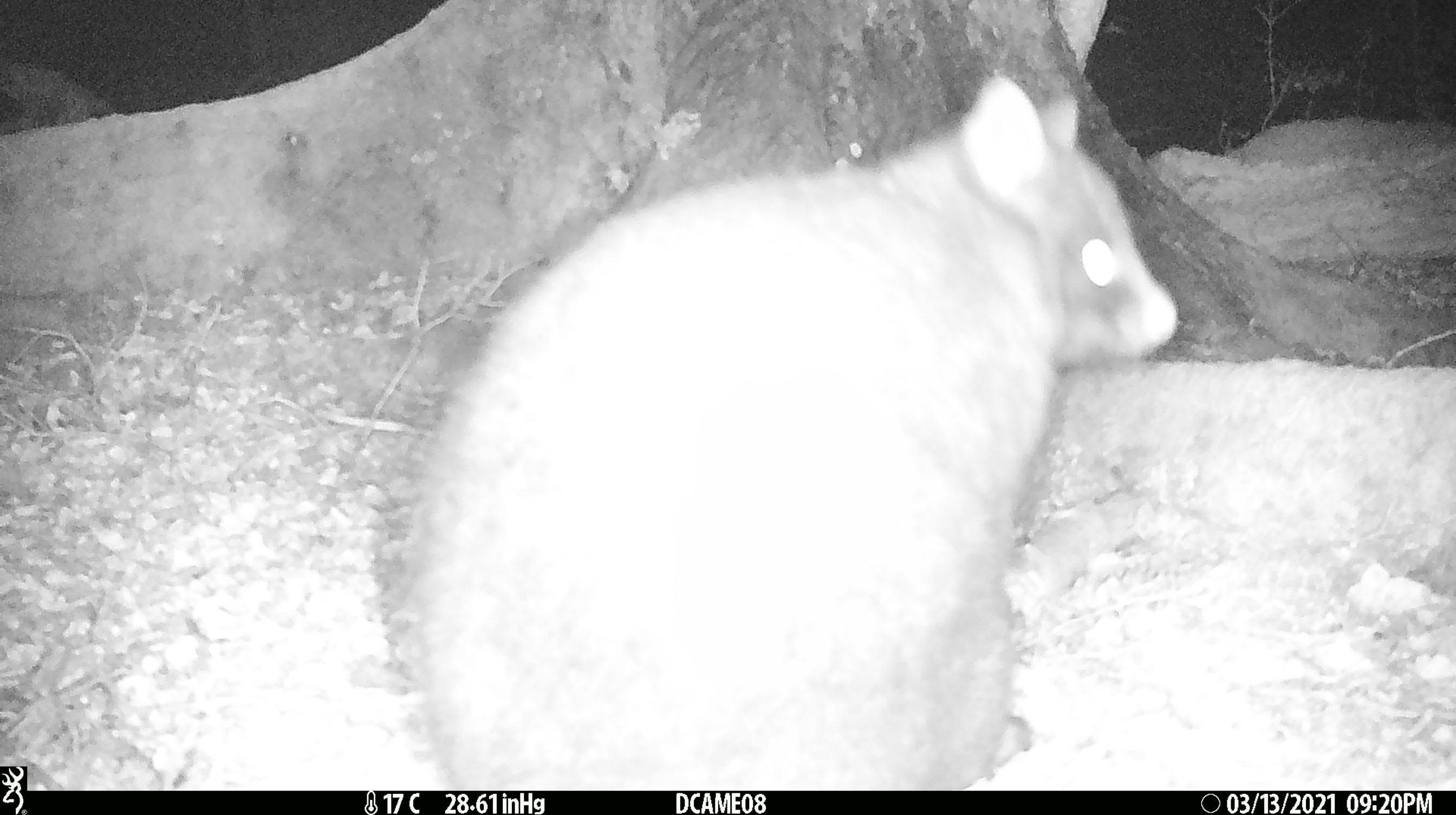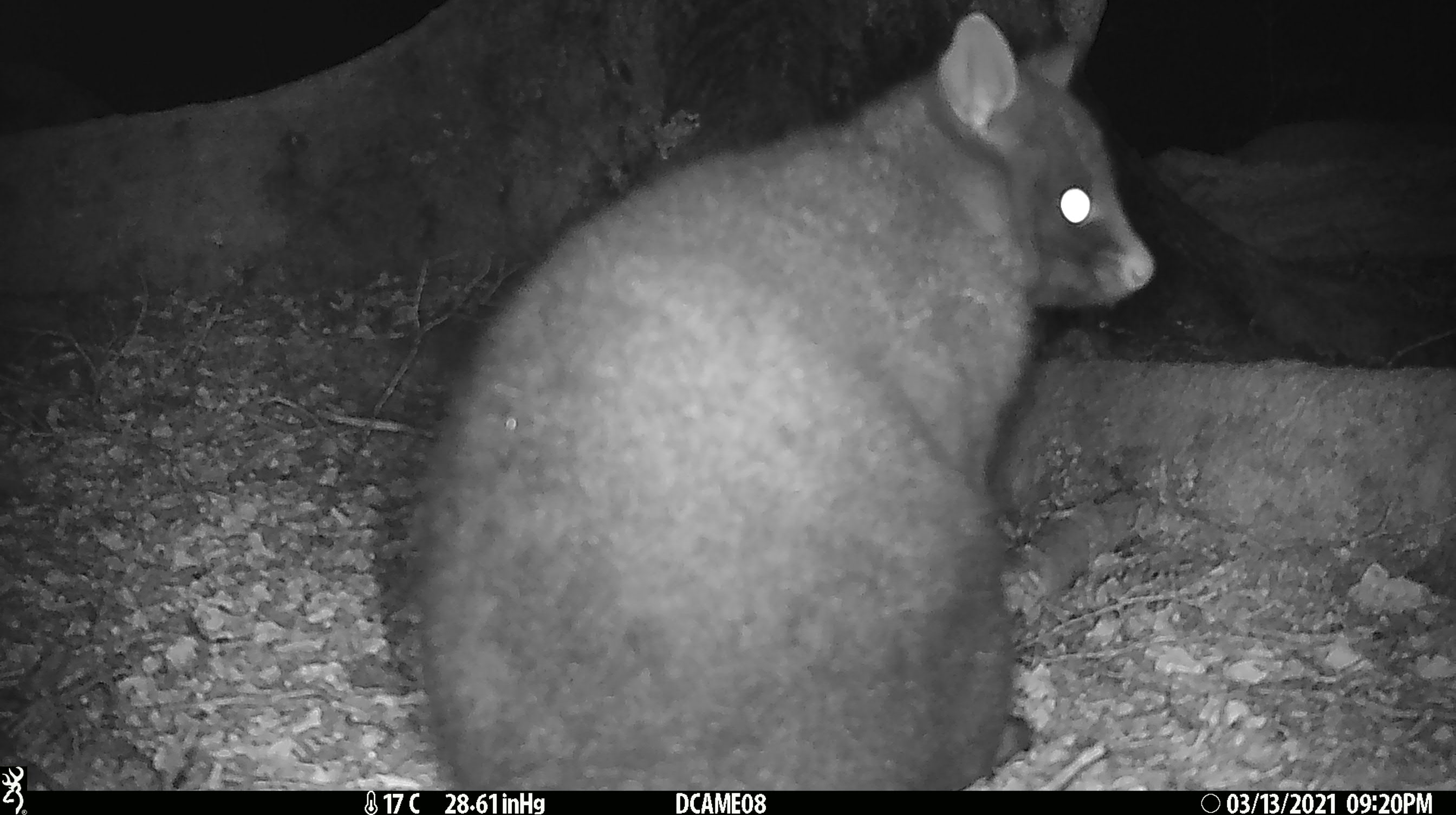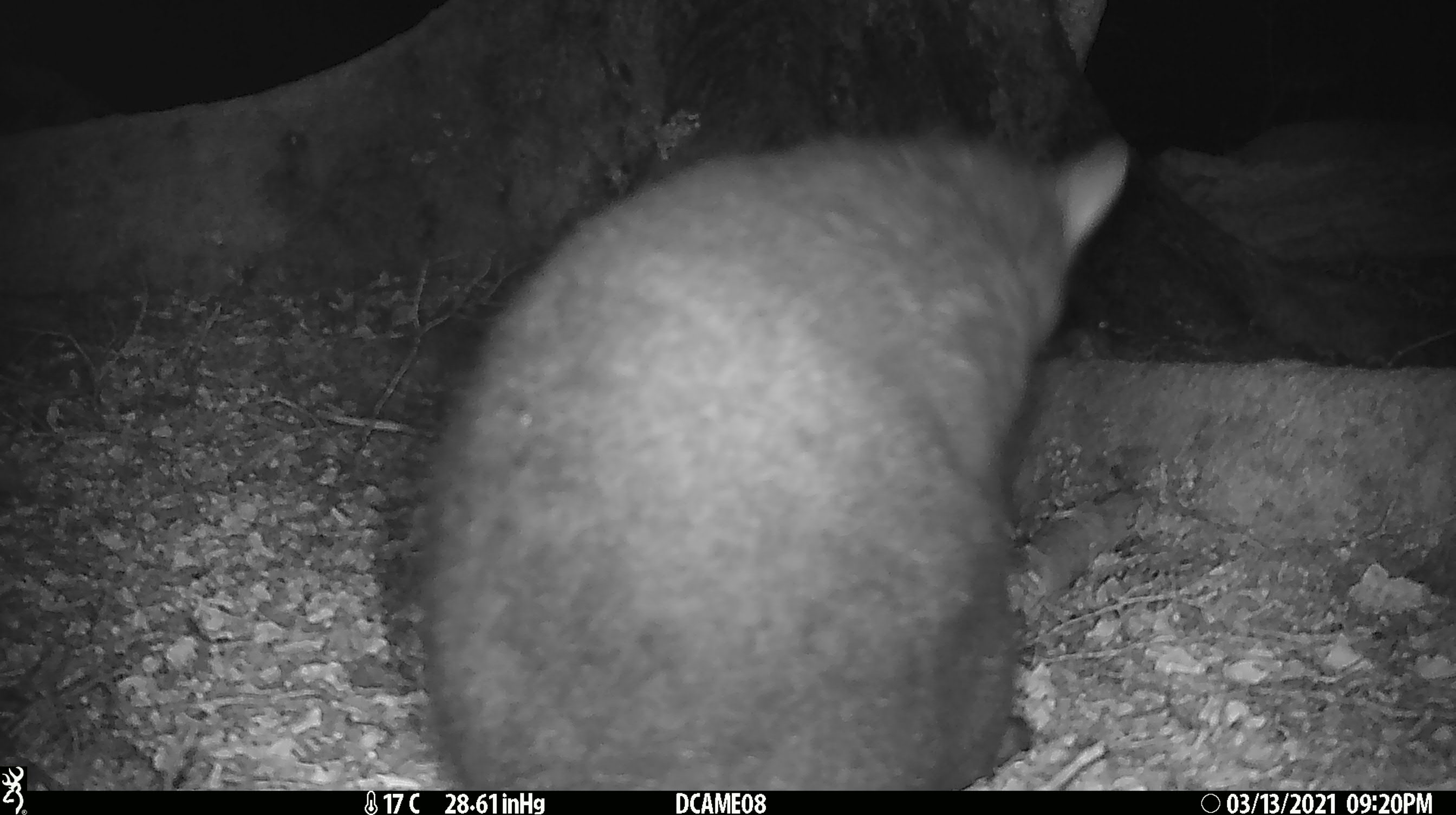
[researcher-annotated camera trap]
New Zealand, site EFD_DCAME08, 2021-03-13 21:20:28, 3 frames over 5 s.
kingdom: Animalia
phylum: Chordata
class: Mammalia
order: Diprotodontia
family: Phalangeridae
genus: Trichosurus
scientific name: Trichosurus vulpecula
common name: common brushtail possum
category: possum